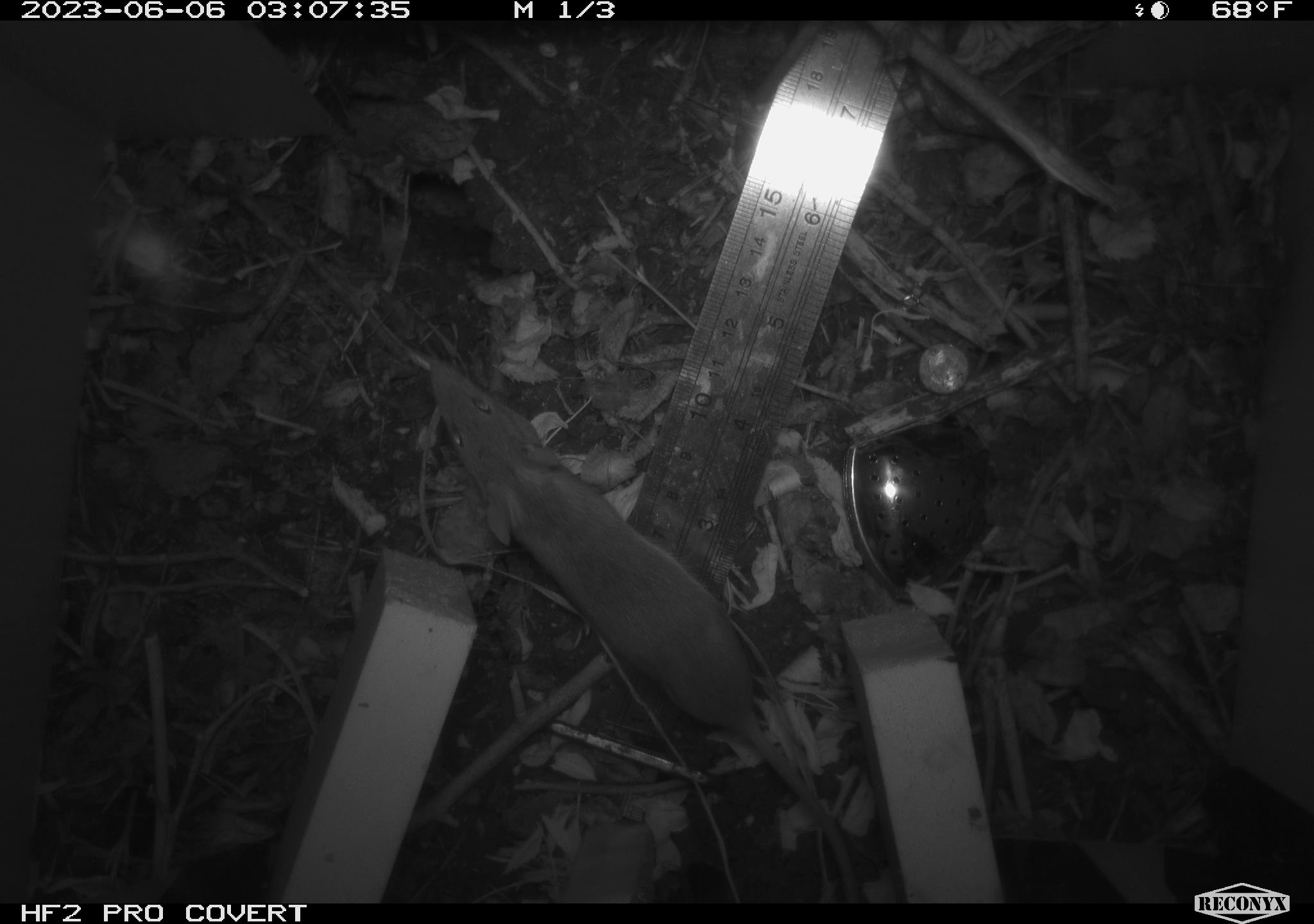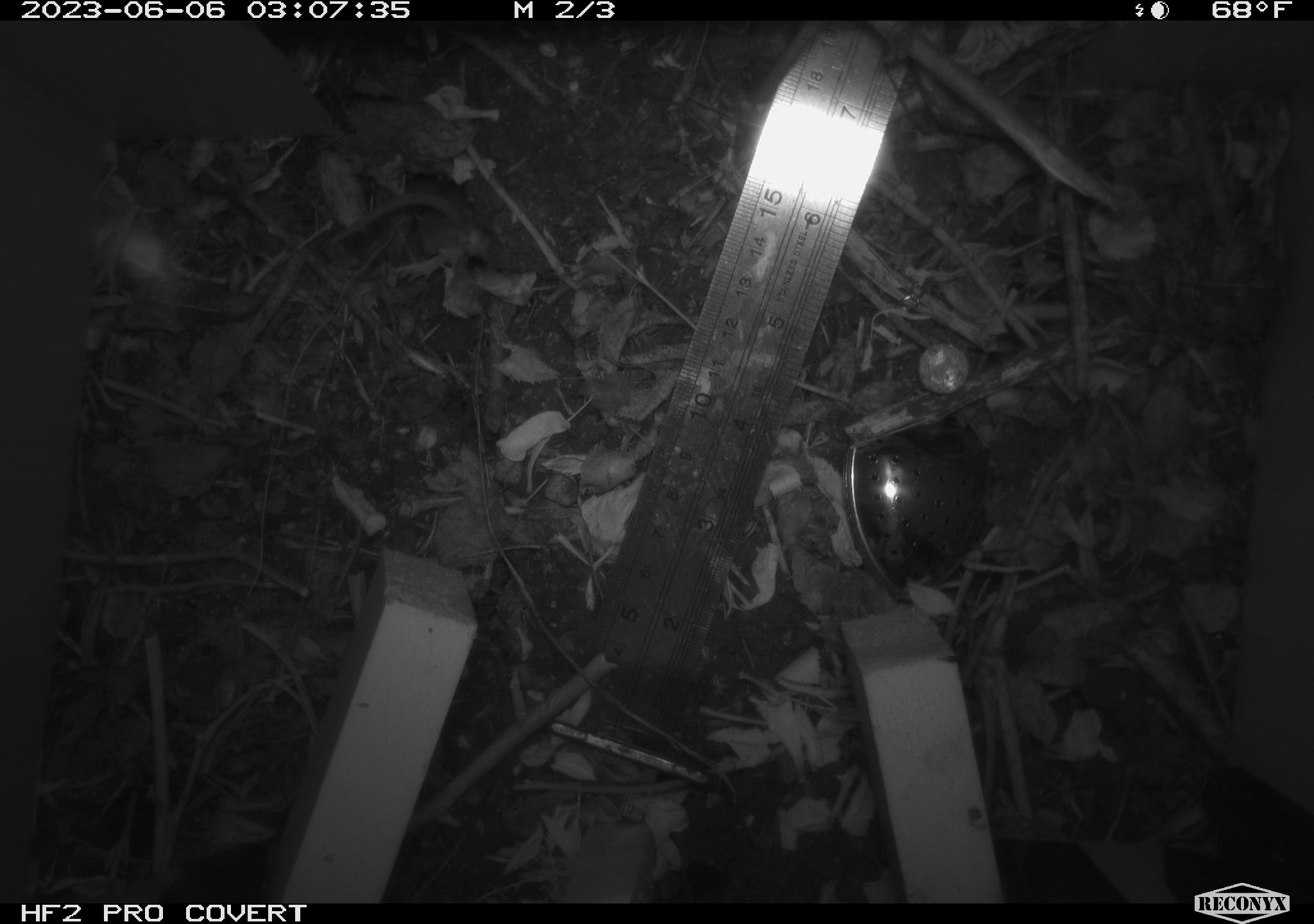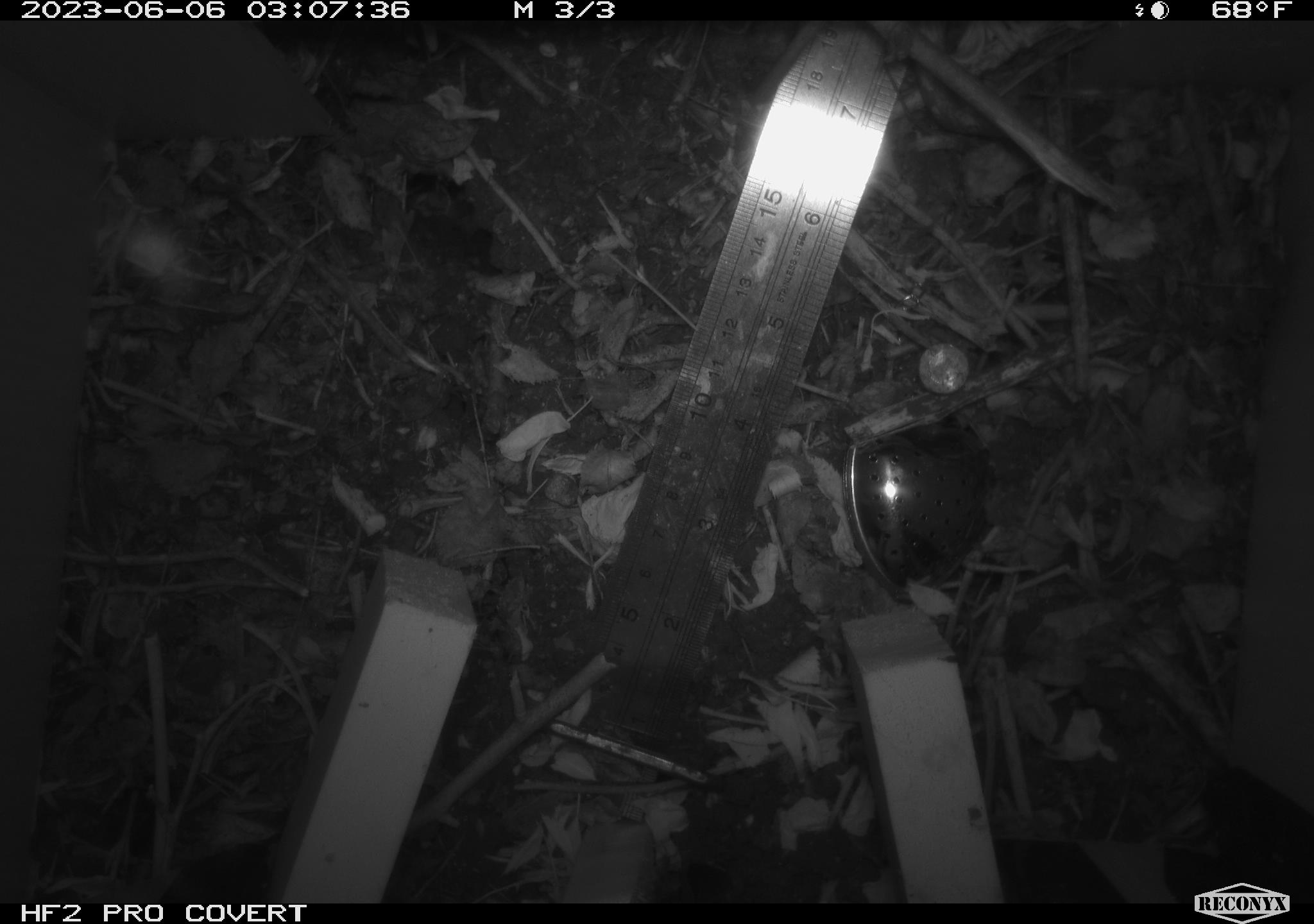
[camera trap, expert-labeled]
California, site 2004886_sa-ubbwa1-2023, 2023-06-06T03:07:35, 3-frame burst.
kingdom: Animalia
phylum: Chordata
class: Mammalia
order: Rodentia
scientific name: Rodentia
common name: rodent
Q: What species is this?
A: Rodent (Rodentia).